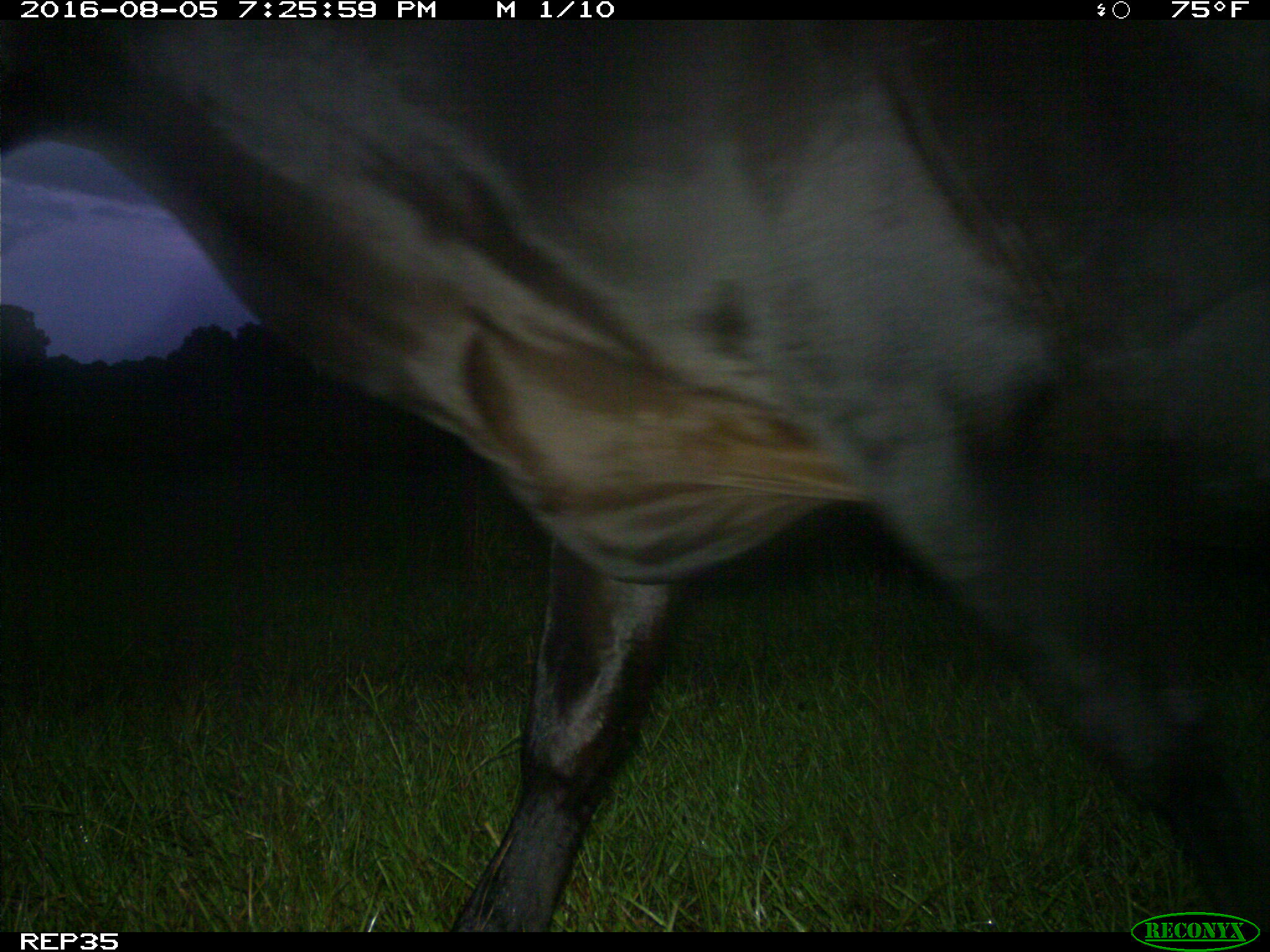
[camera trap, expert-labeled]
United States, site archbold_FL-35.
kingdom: Animalia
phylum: Chordata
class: Mammalia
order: Artiodactyla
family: Bovidae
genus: Bos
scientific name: Bos taurus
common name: domestic cow